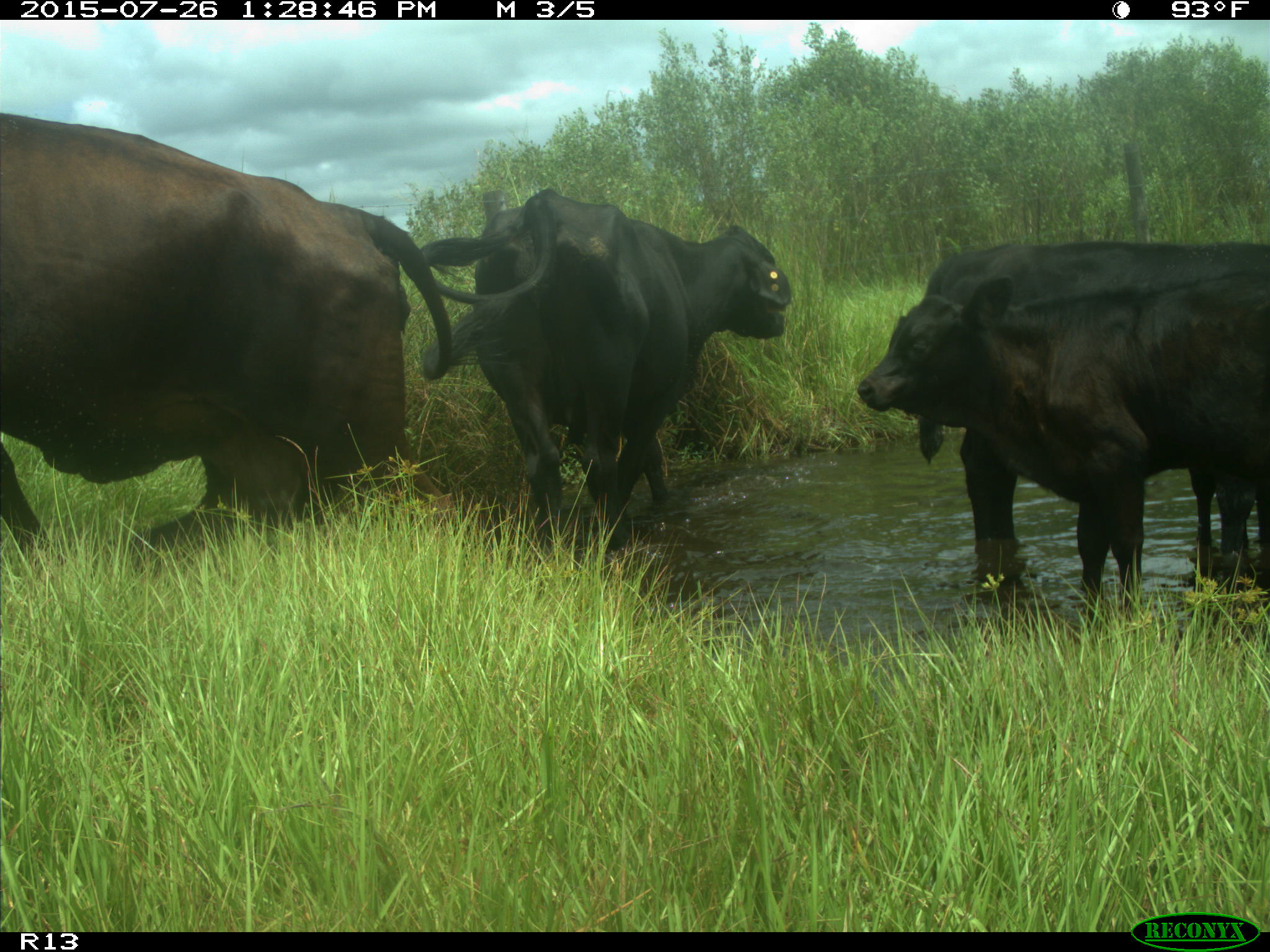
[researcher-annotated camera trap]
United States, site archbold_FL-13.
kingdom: Animalia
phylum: Chordata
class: Mammalia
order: Artiodactyla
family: Bovidae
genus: Bos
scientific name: Bos taurus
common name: domestic cow